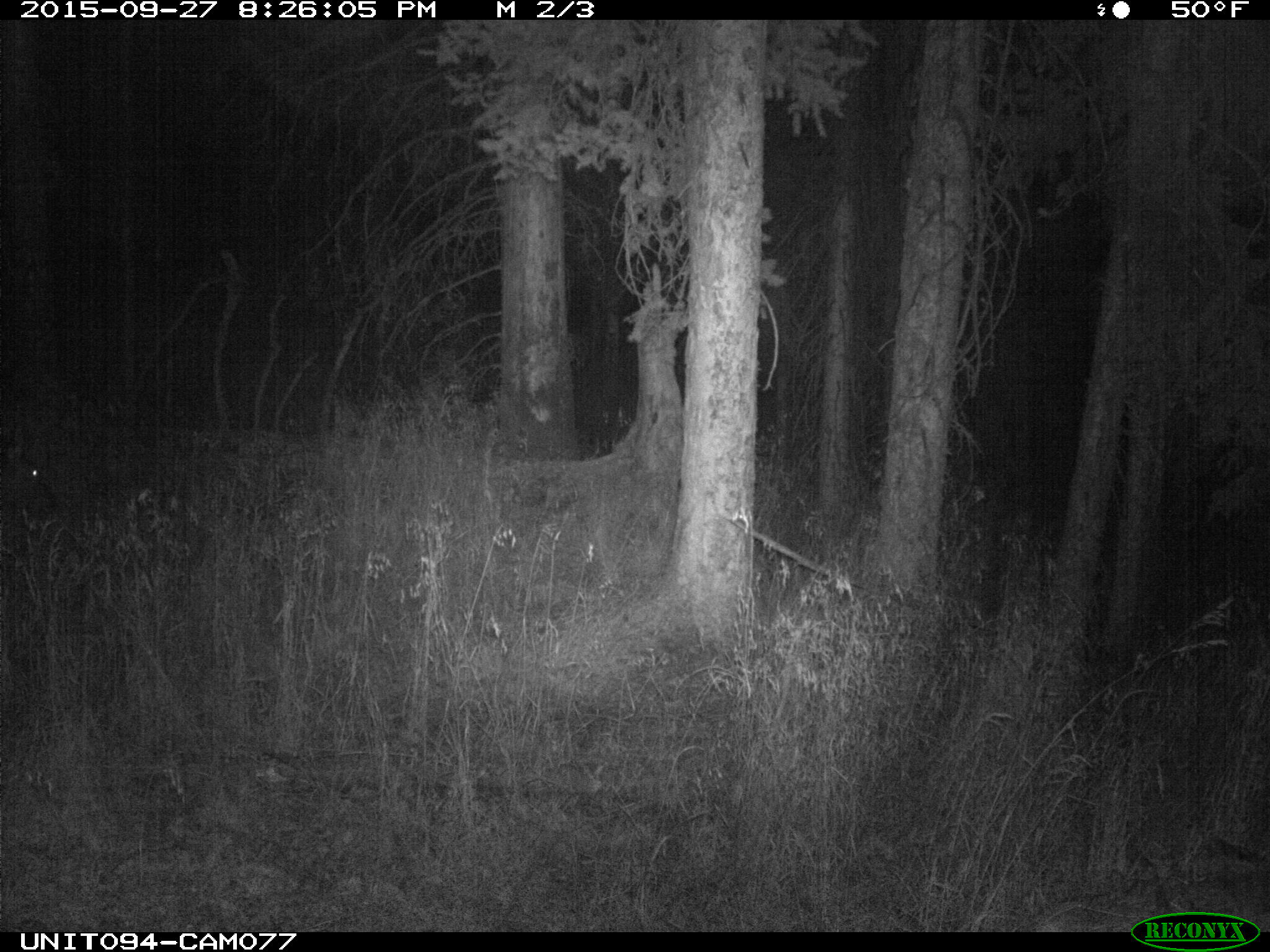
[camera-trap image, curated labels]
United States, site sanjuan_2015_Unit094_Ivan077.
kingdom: Animalia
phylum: Chordata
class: Mammalia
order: Artiodactyla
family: Cervidae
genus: Cervus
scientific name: Cervus elaphus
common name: red deer